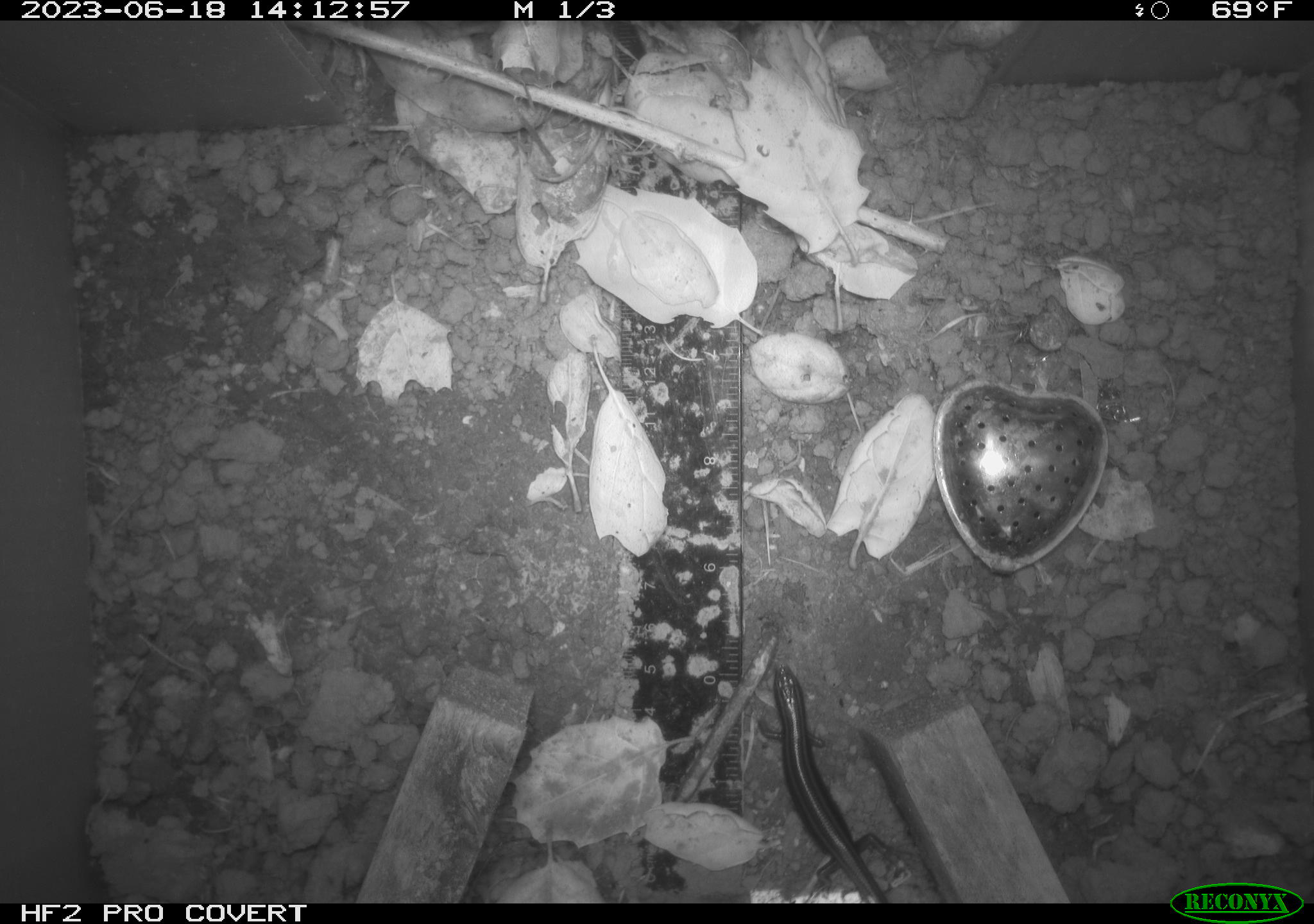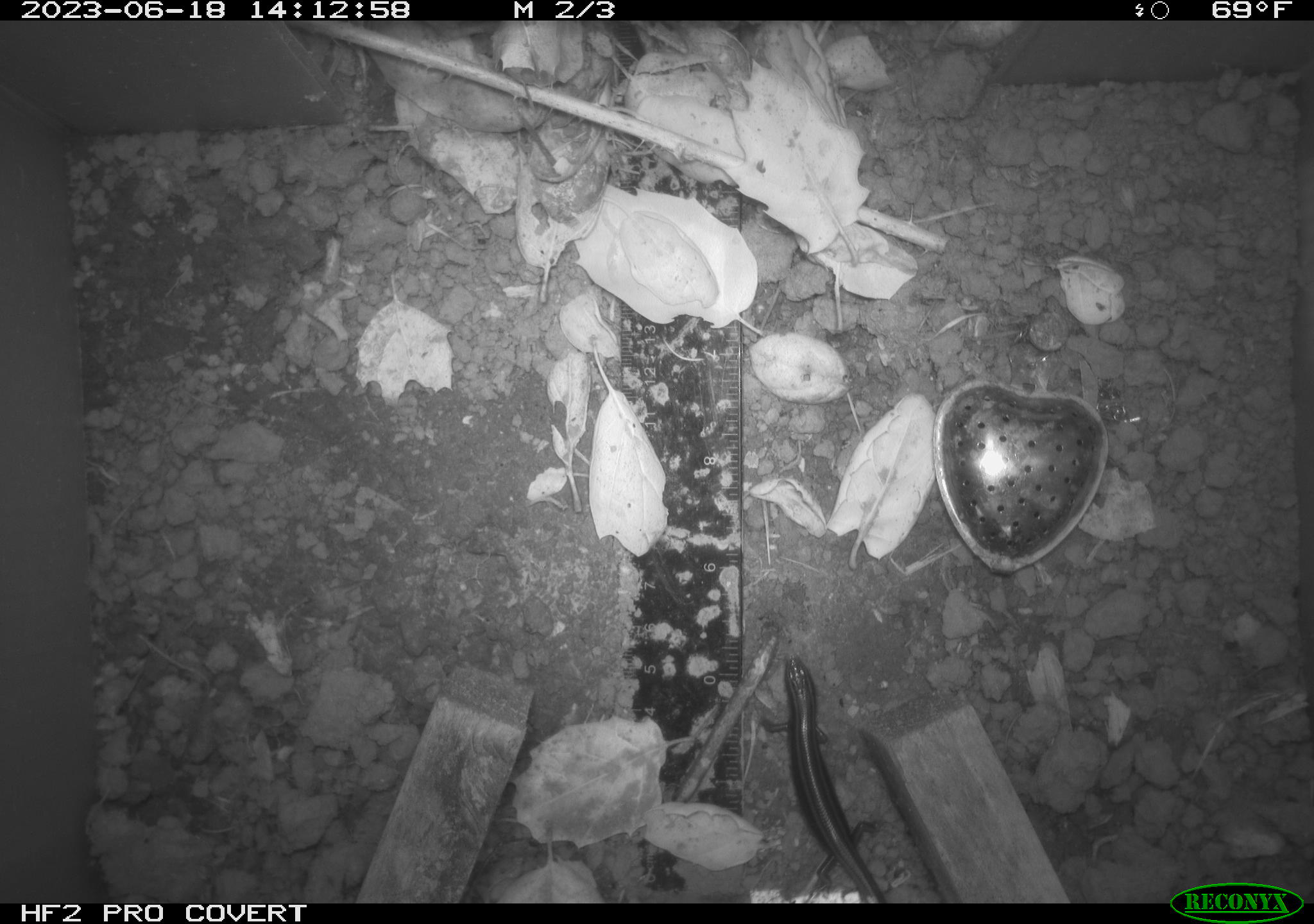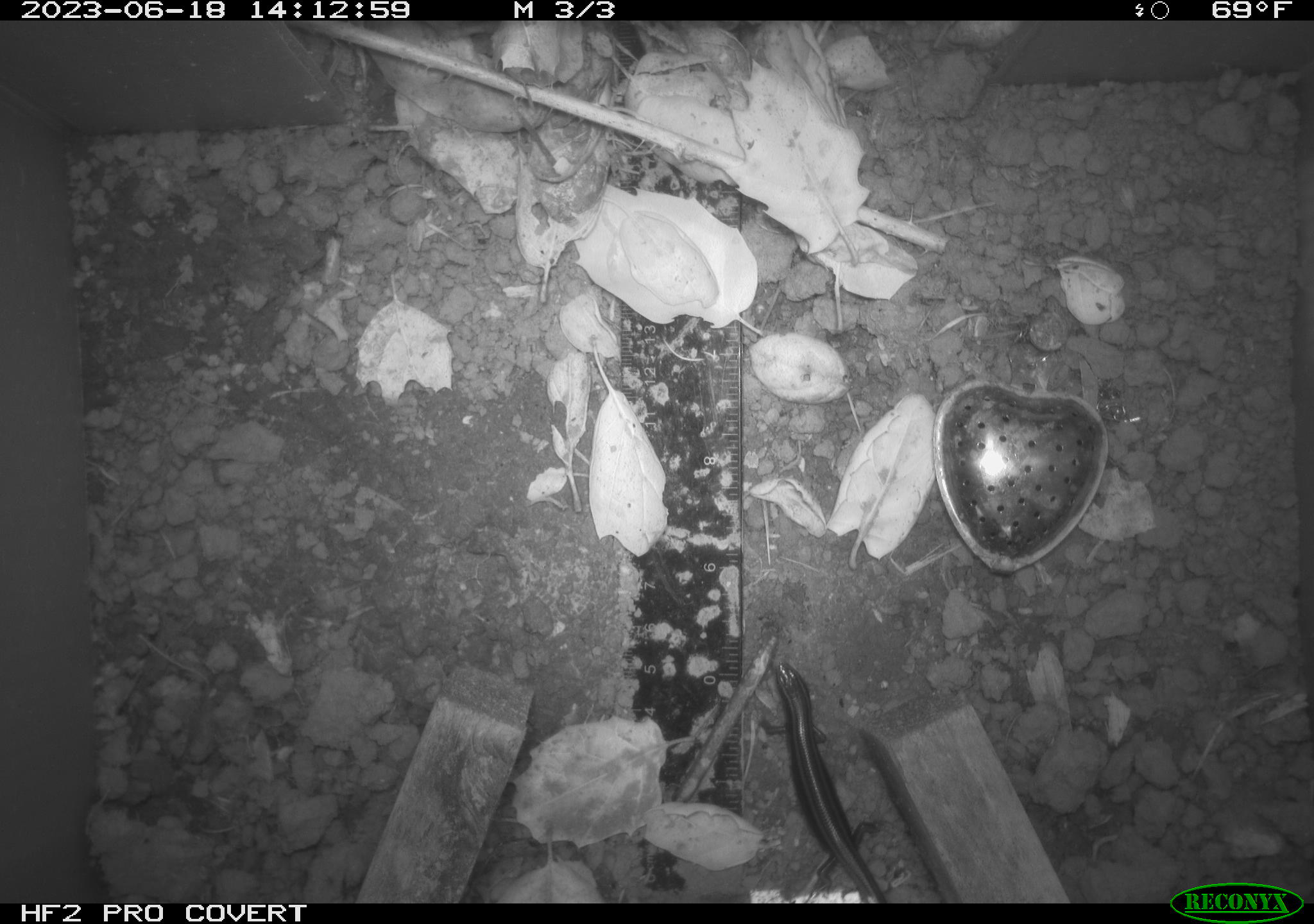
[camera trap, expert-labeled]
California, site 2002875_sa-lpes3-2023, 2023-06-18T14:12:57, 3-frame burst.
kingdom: Animalia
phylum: Chordata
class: Reptilia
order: Squamata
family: Scincidae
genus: Plestiodon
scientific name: Plestiodon skiltonianus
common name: western skink